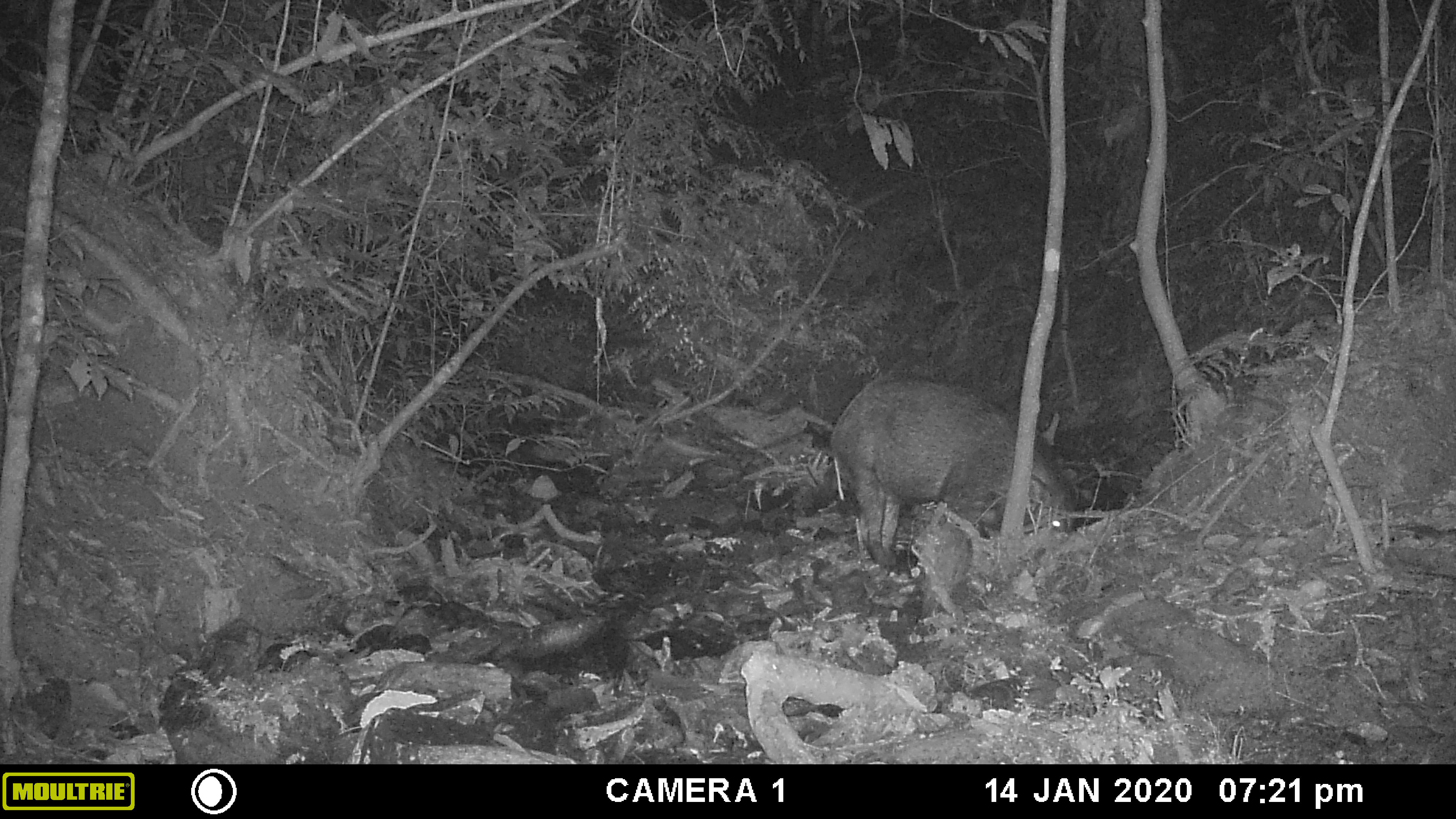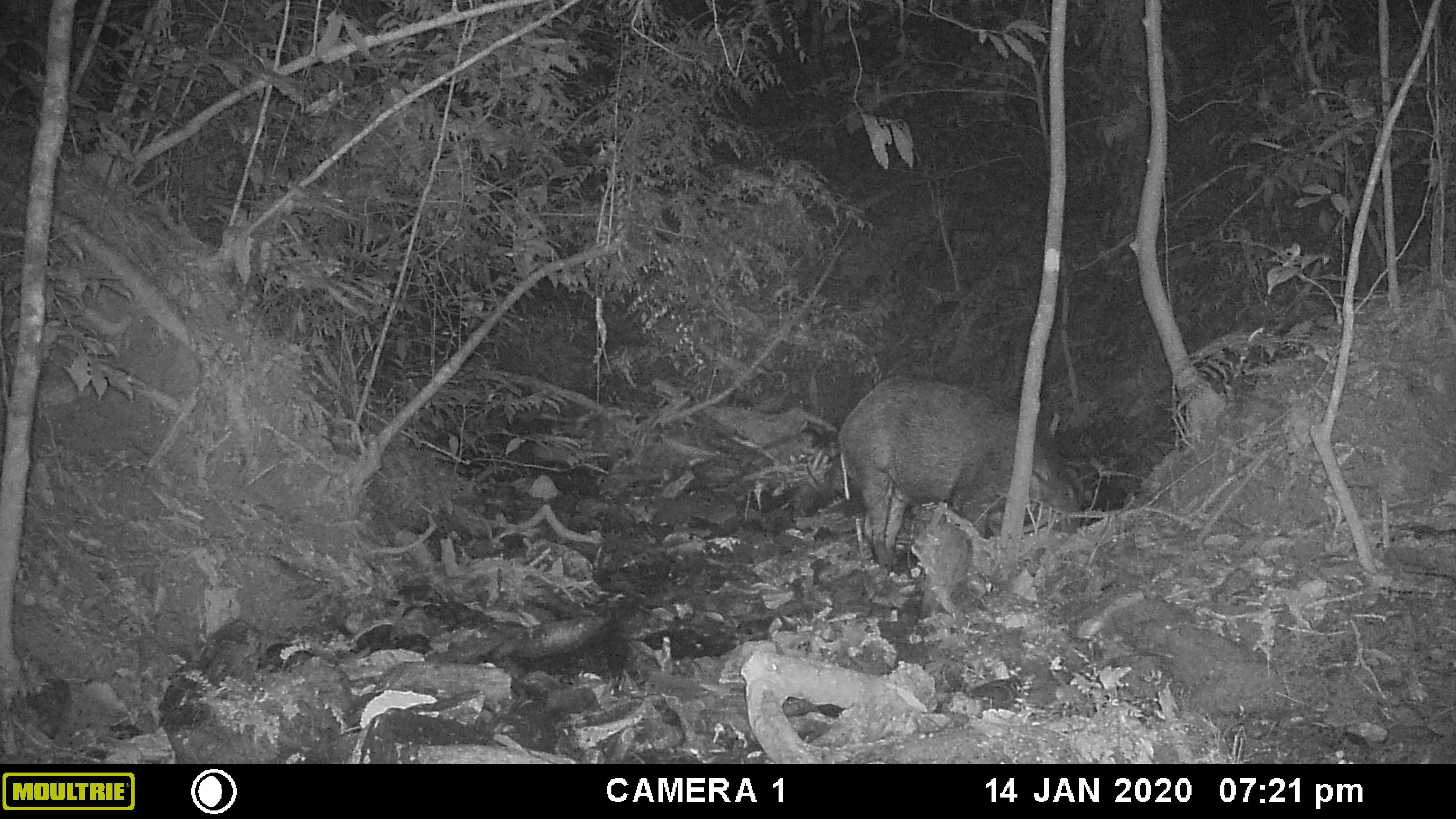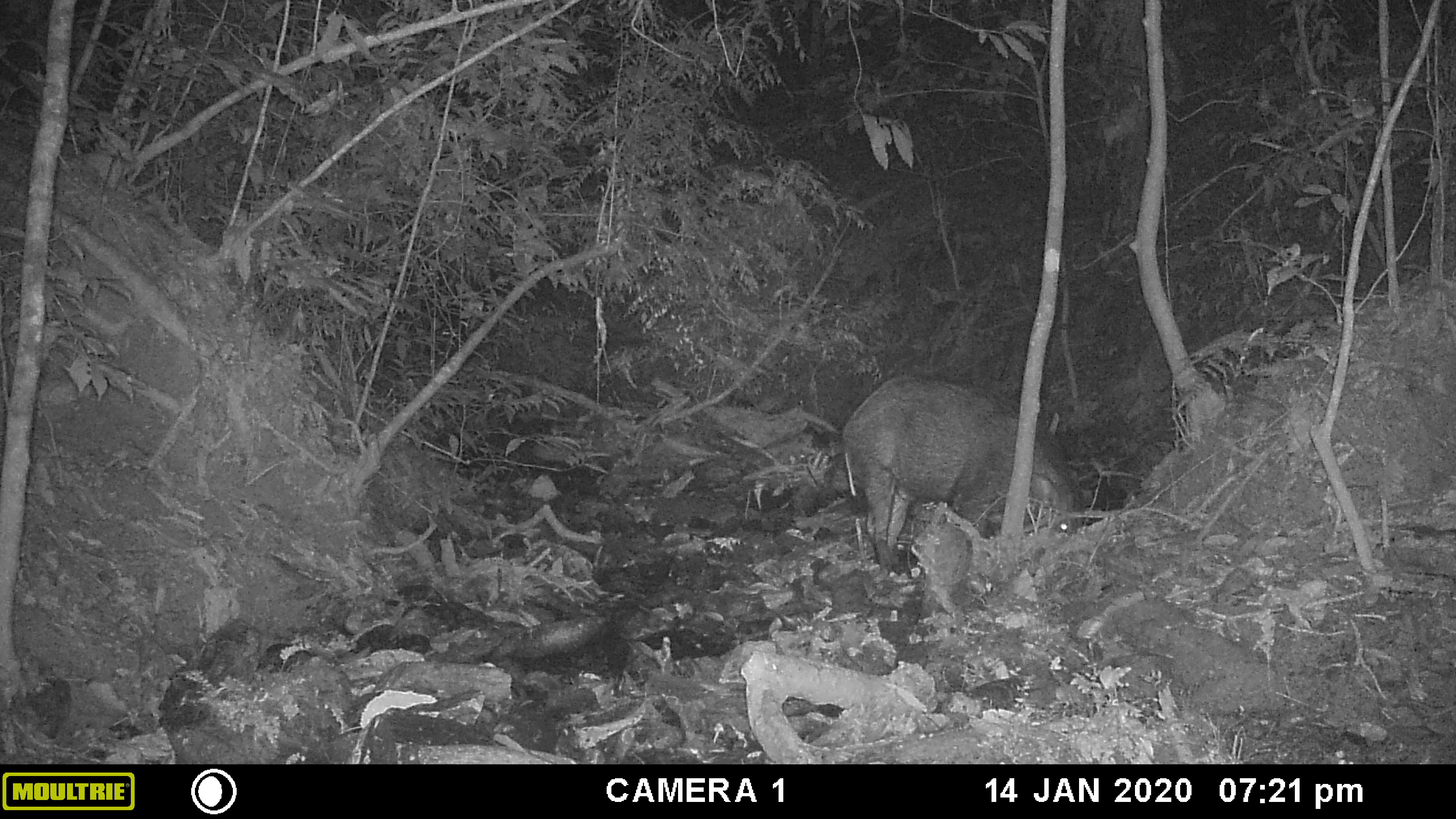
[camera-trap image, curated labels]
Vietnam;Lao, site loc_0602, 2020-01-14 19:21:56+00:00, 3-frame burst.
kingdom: Animalia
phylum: Chordata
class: Mammalia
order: Artiodactyla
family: Suidae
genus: Sus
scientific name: Sus scrofa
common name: eurasian wild pig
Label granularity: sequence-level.